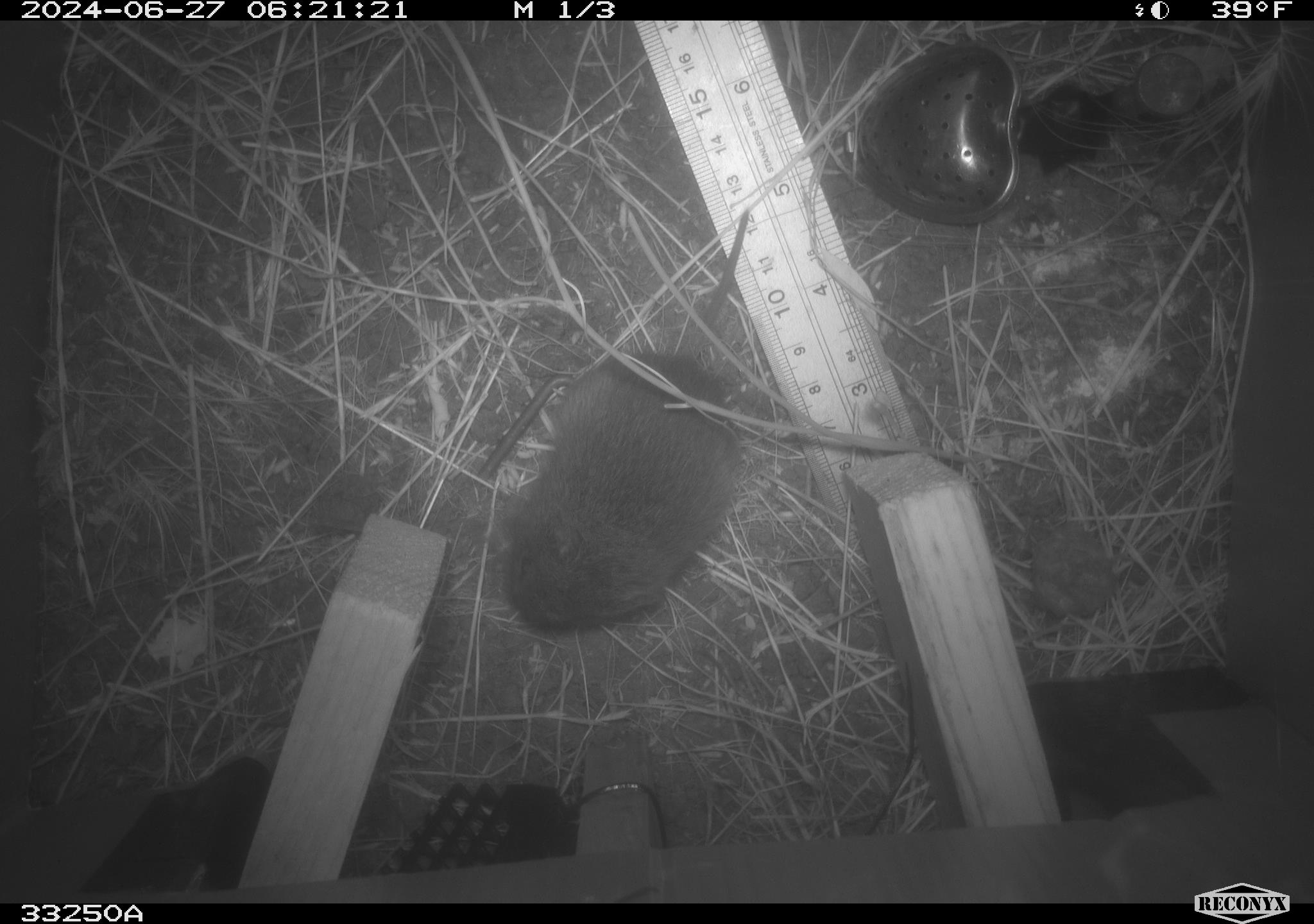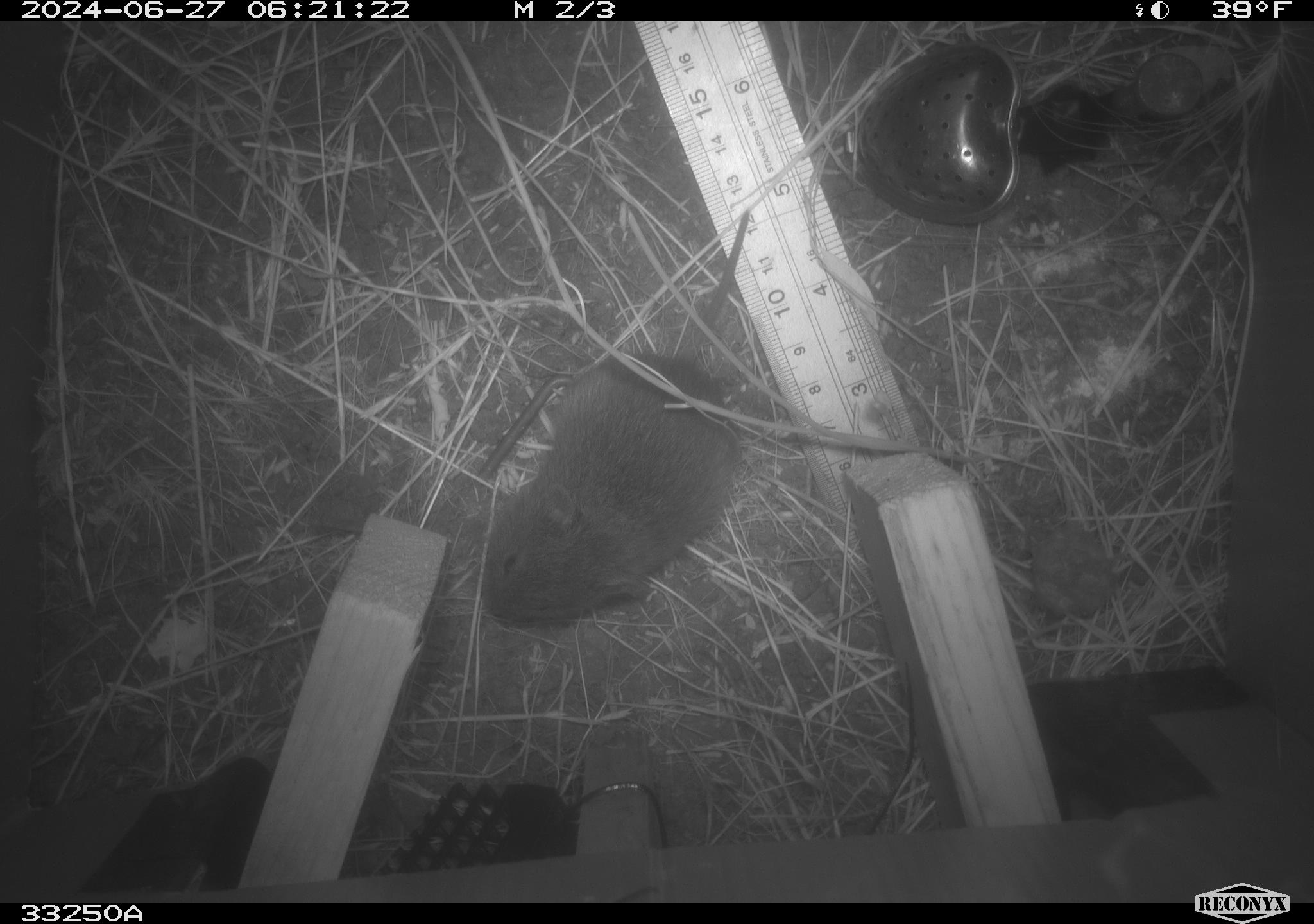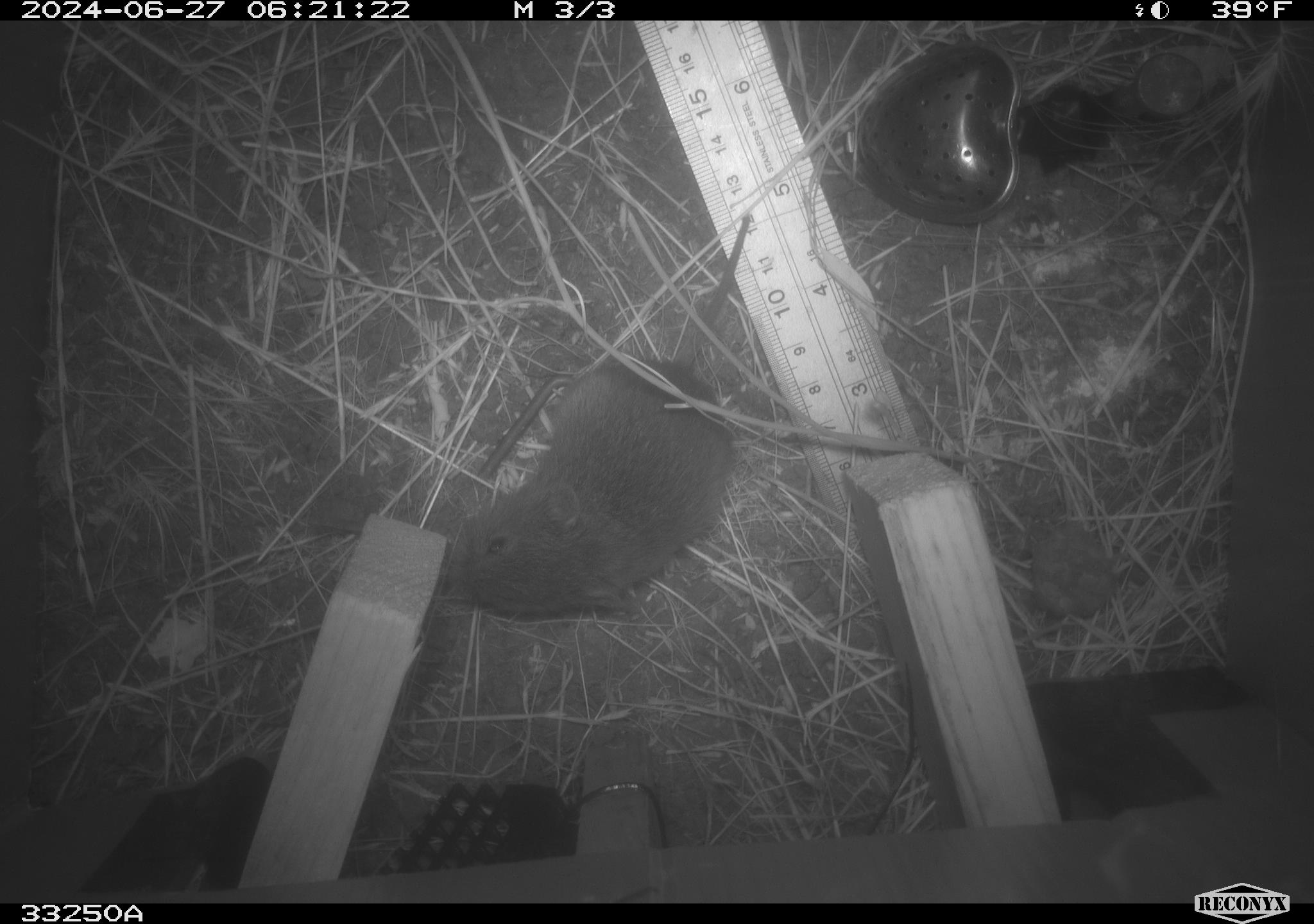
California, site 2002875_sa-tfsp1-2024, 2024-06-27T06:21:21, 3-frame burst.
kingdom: Animalia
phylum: Chordata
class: Mammalia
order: Rodentia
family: Cricetidae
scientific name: Arvicolinae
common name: voles, lemmings, and muskrats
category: arvicolinae subfamily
Arvicolinae subfamily (voles, lemmings, and muskrats) (Arvicolinae).